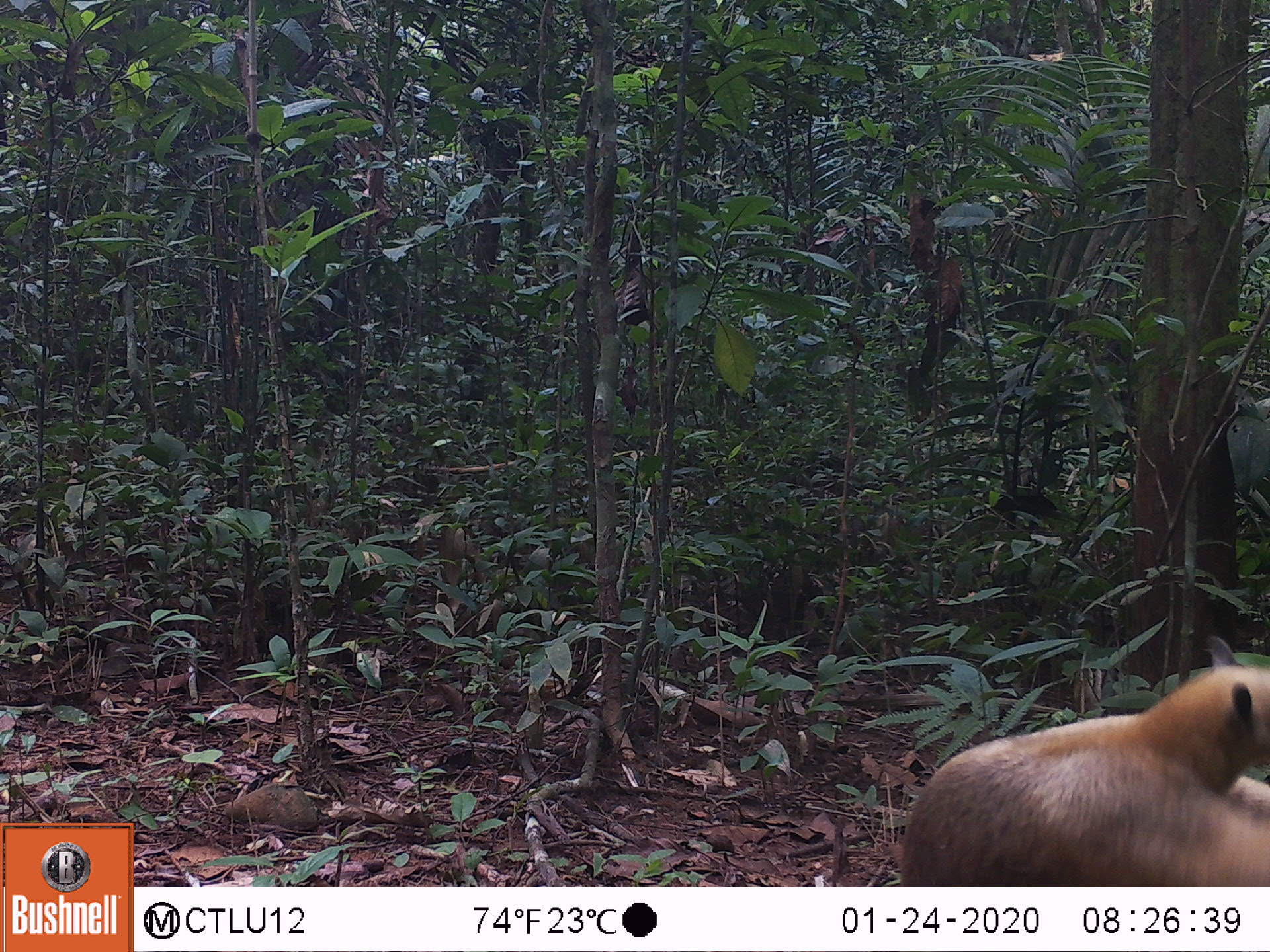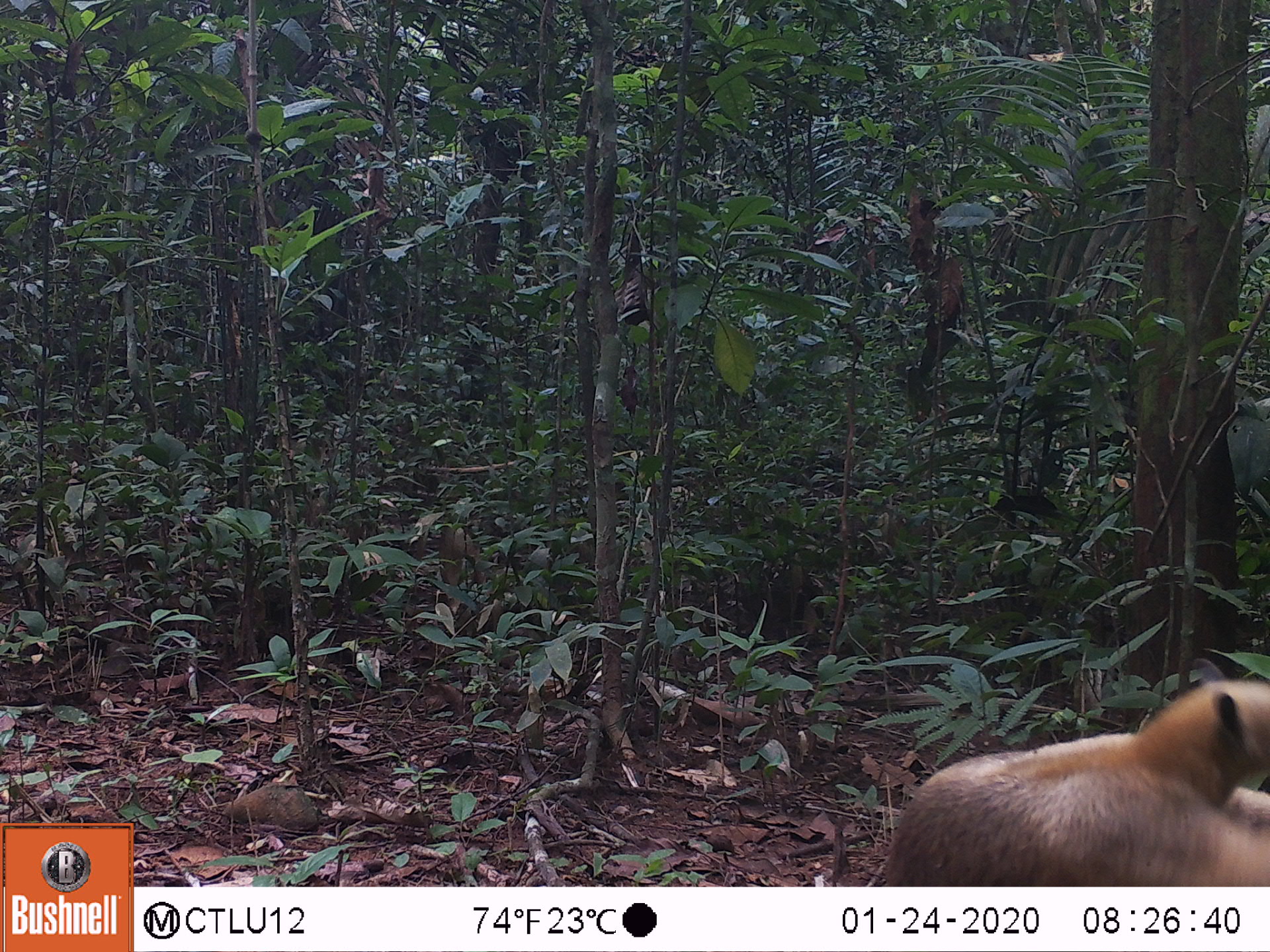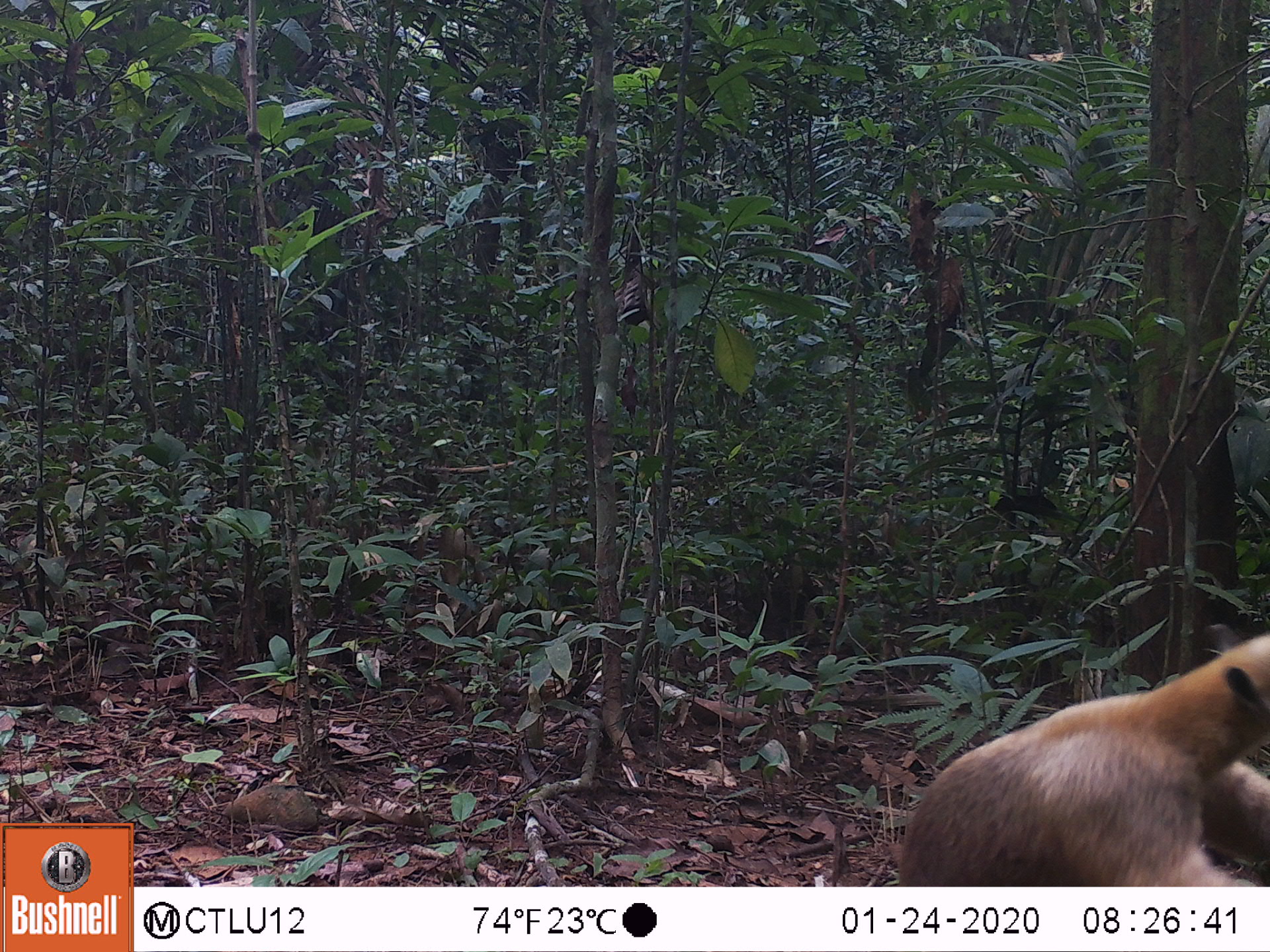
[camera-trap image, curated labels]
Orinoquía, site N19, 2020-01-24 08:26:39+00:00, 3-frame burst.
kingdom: Animalia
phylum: Chordata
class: Mammalia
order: Pilosa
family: Myrmecophagidae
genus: Tamandua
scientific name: Tamandua tetradactyla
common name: southern tamandua